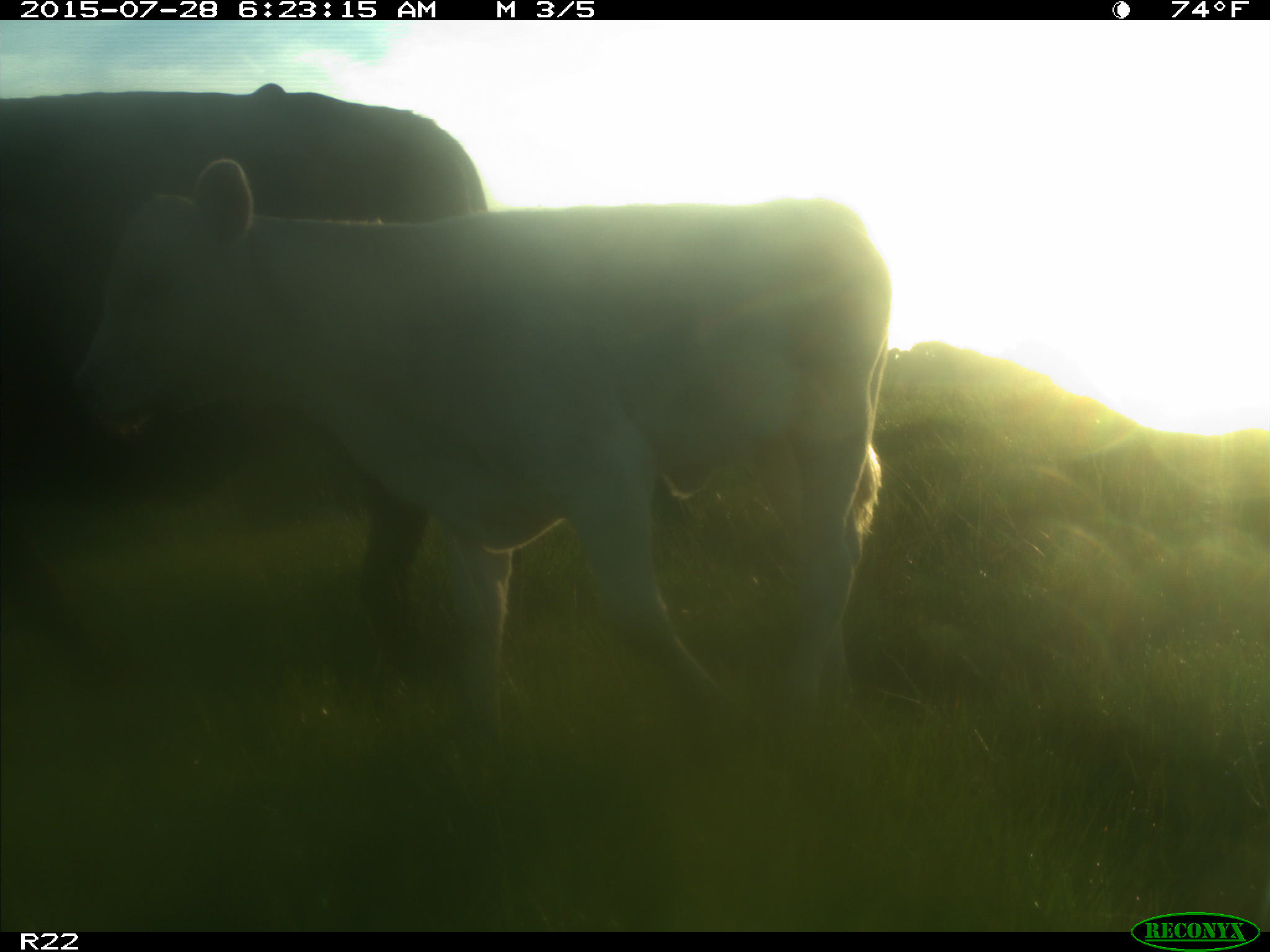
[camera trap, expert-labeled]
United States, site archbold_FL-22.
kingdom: Animalia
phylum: Chordata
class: Mammalia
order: Artiodactyla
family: Bovidae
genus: Bos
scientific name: Bos taurus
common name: domestic cow